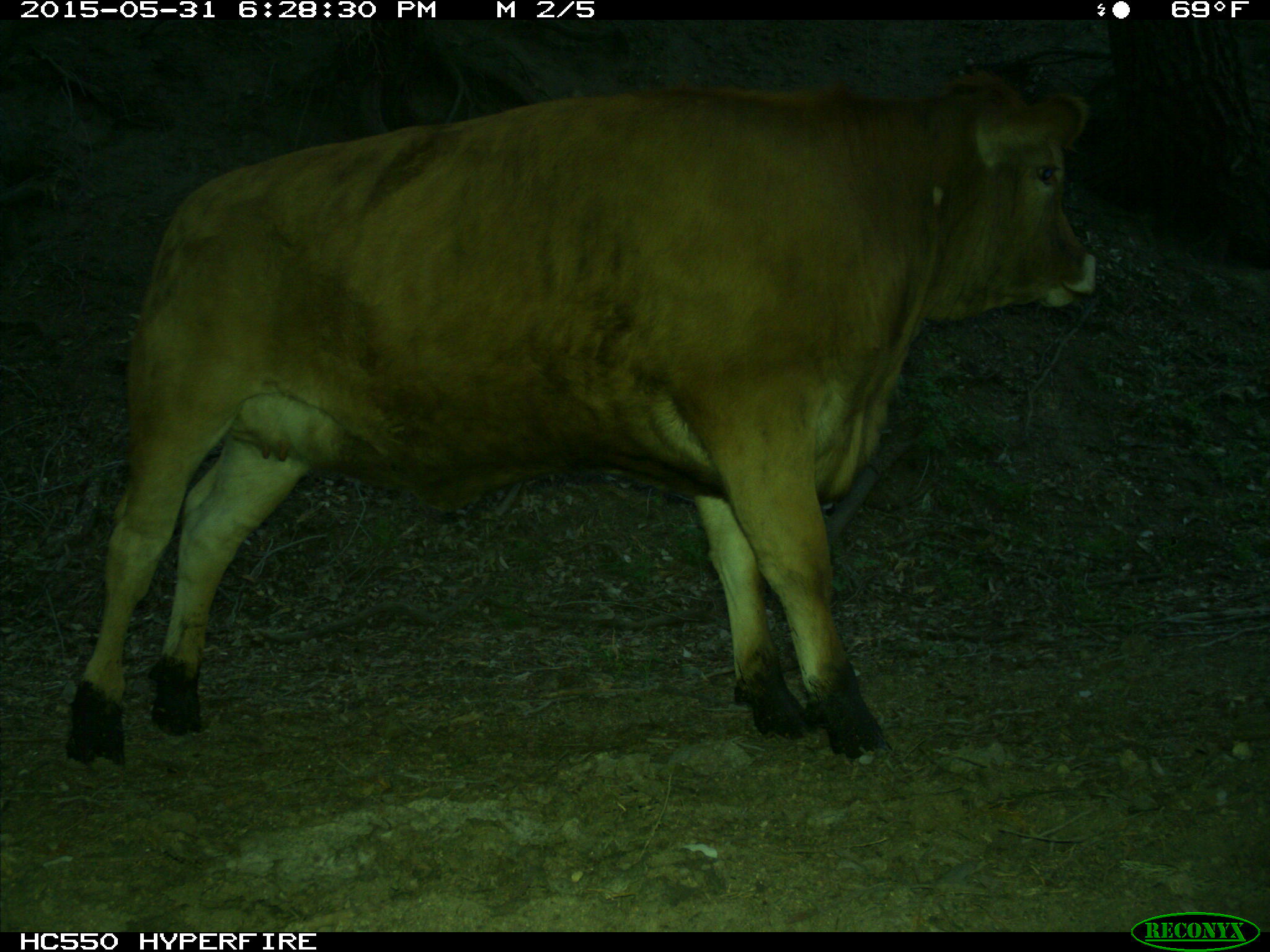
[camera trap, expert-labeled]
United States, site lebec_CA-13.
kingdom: Animalia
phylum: Chordata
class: Mammalia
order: Artiodactyla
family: Bovidae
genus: Bos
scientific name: Bos taurus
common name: domestic cow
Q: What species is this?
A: Bos taurus (domestic cow).